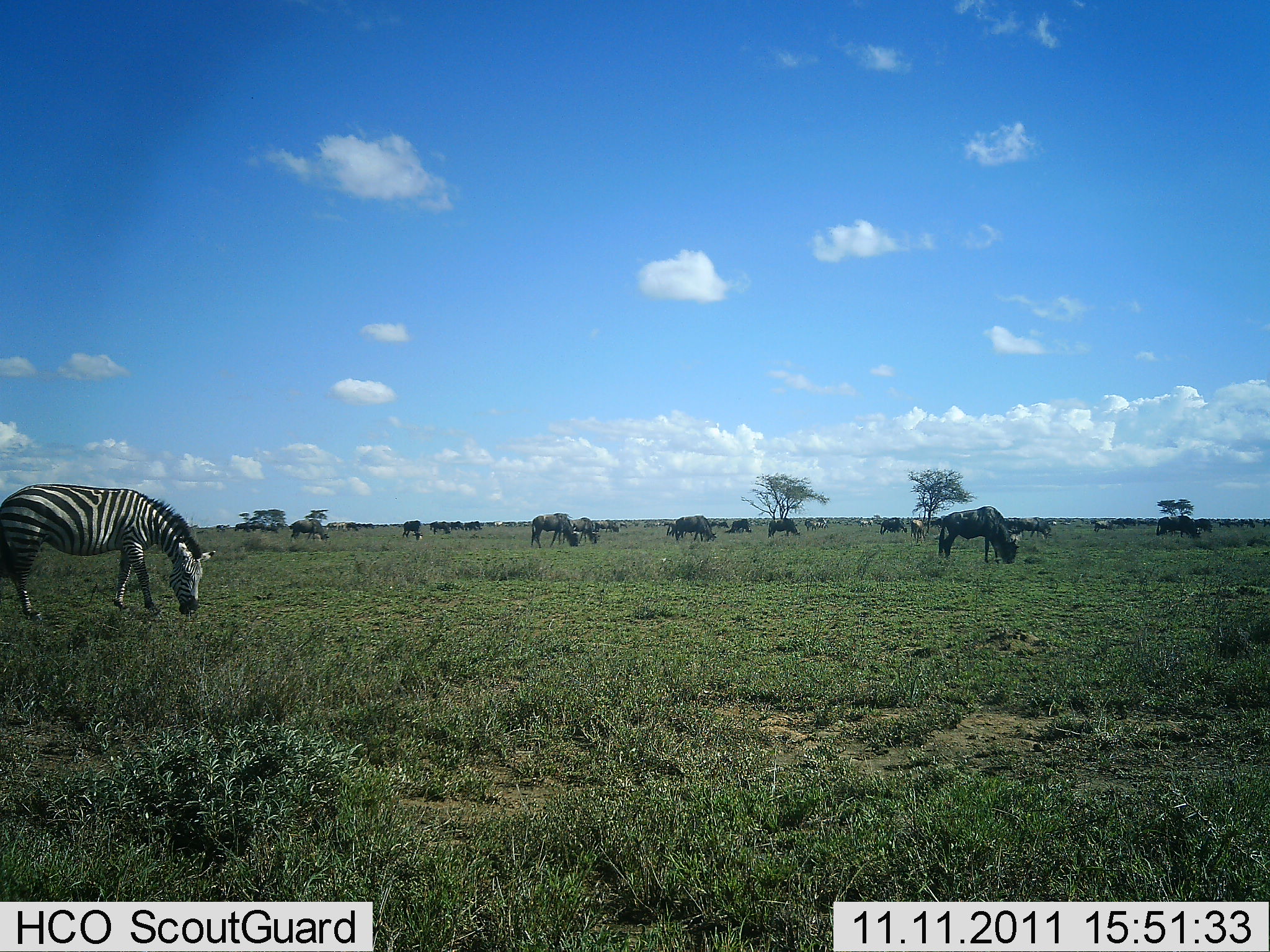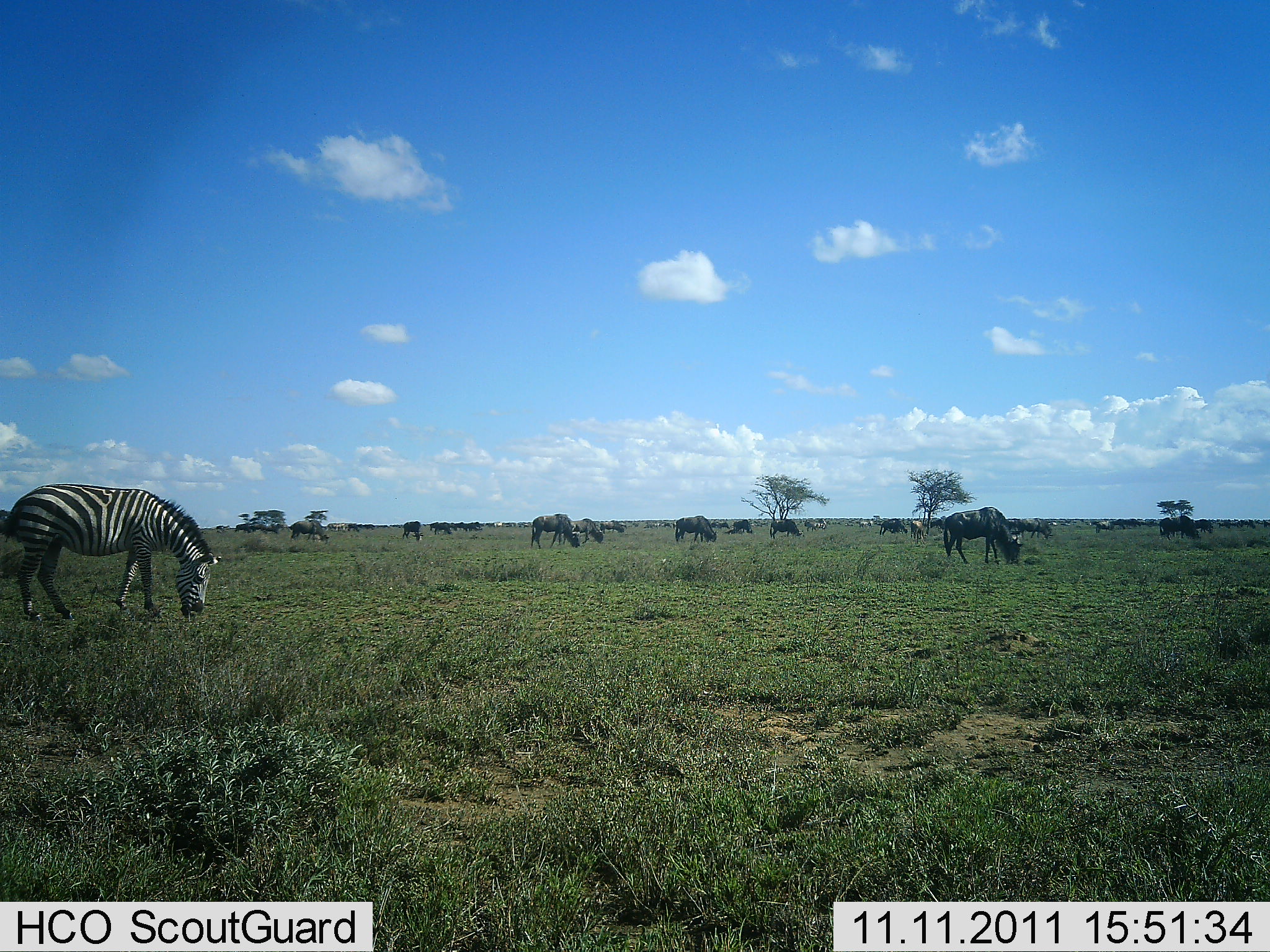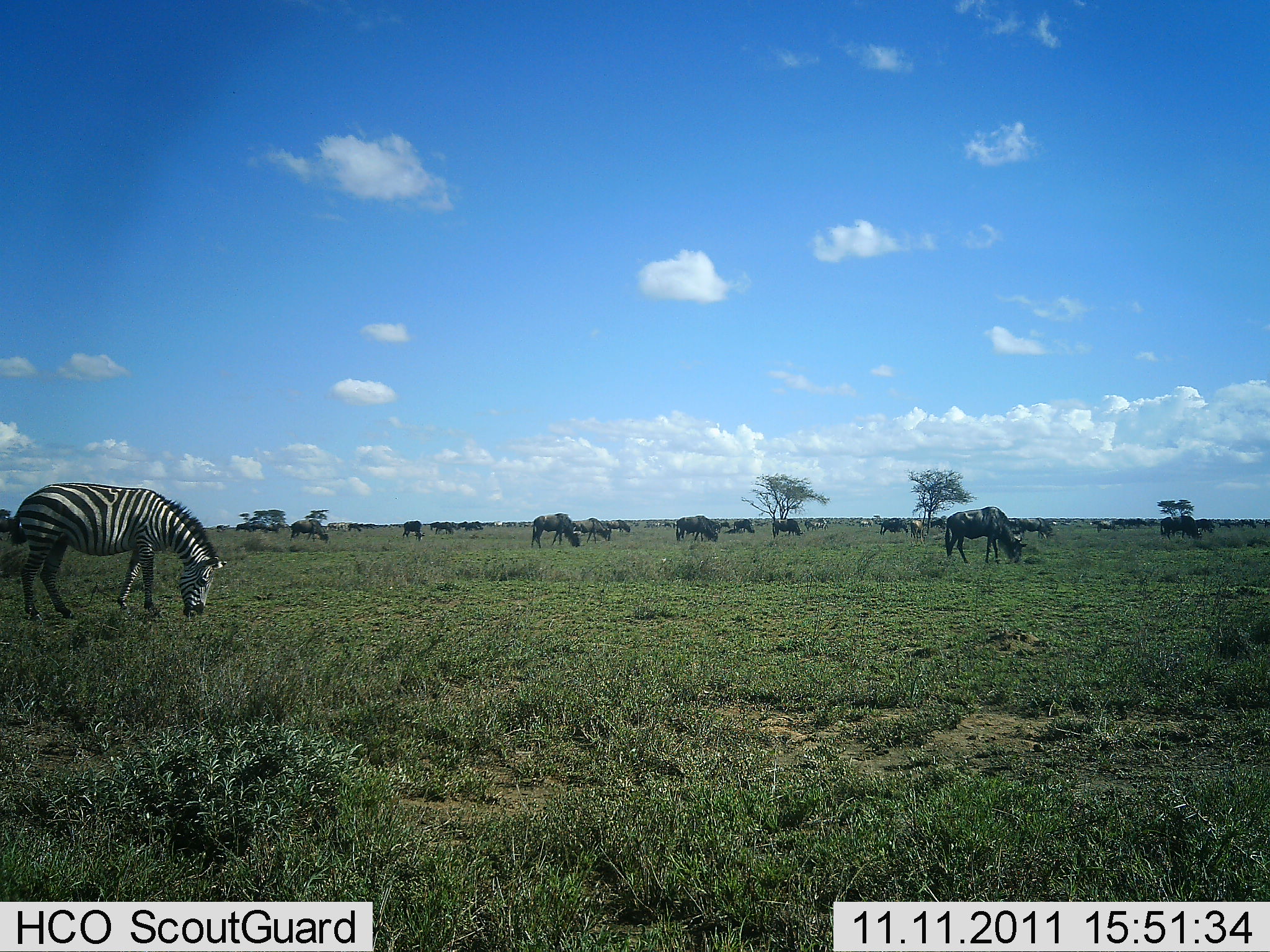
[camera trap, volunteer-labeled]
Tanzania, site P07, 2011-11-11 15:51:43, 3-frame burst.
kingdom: Animalia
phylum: Chordata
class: Mammalia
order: Artiodactyla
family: Bovidae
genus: Connochaetes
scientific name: Connochaetes taurinus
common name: blue wildebeest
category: wildebeest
Wildebeest (blue wildebeest) (Connochaetes taurinus), count 11-50. Behavior (volunteer vote fractions): standing 23%, resting 0%, moving 15%, interacting 0%. Young present (vote fraction): 0%. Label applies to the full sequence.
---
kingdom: Animalia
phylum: Chordata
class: Mammalia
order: Perissodactyla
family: Equidae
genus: Equus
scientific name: Equus quagga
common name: plains zebra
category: zebra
Zebra (plains zebra) (Equus quagga), count 1. Behavior (volunteer vote fractions): standing 20%, resting 0%, moving 7%, interacting 0%. Young present (vote fraction): 0%. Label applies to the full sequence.